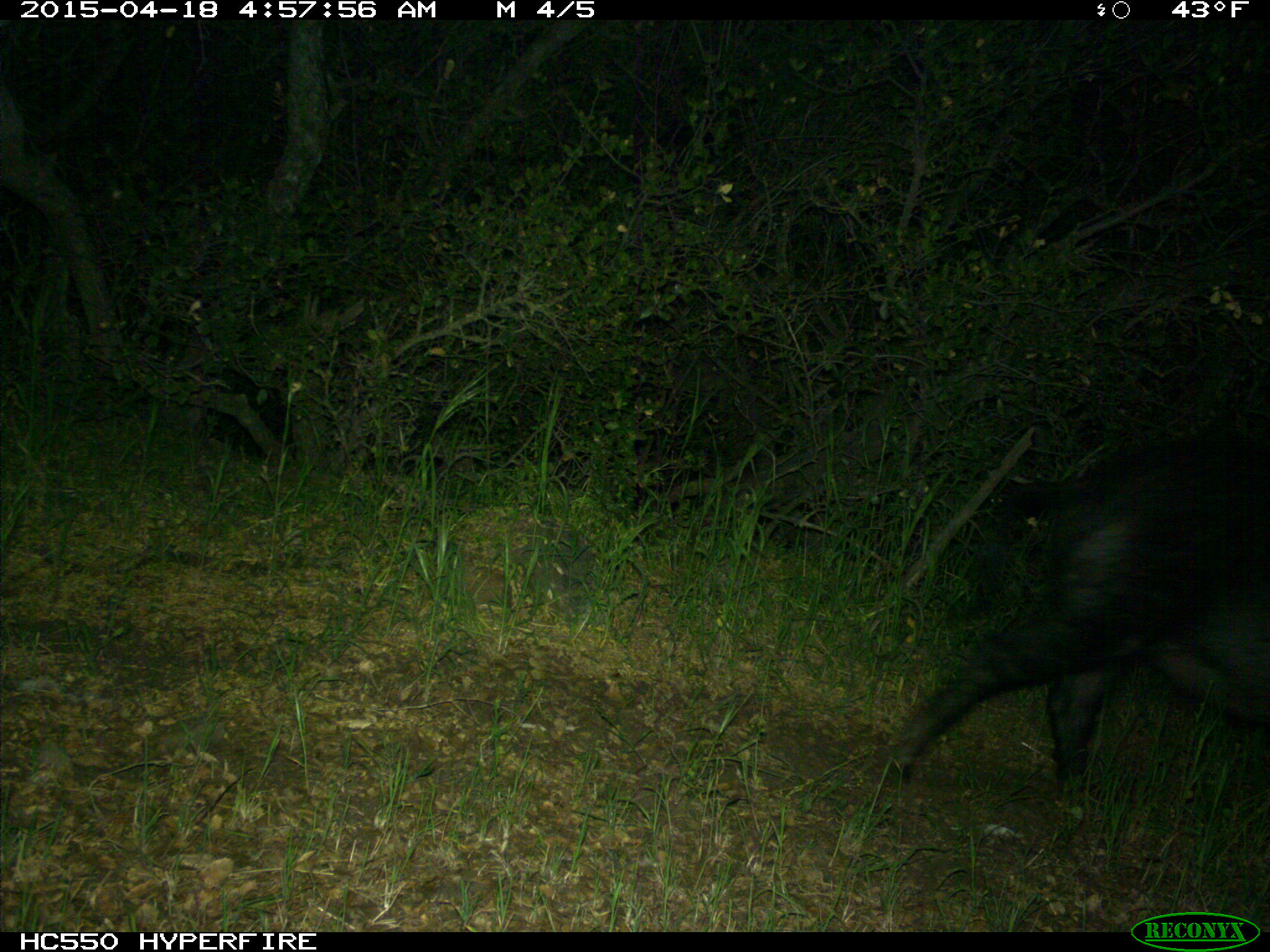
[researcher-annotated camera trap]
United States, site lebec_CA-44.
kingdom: Animalia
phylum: Chordata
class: Mammalia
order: Artiodactyla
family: Suidae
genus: Sus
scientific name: Sus scrofa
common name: wild boar